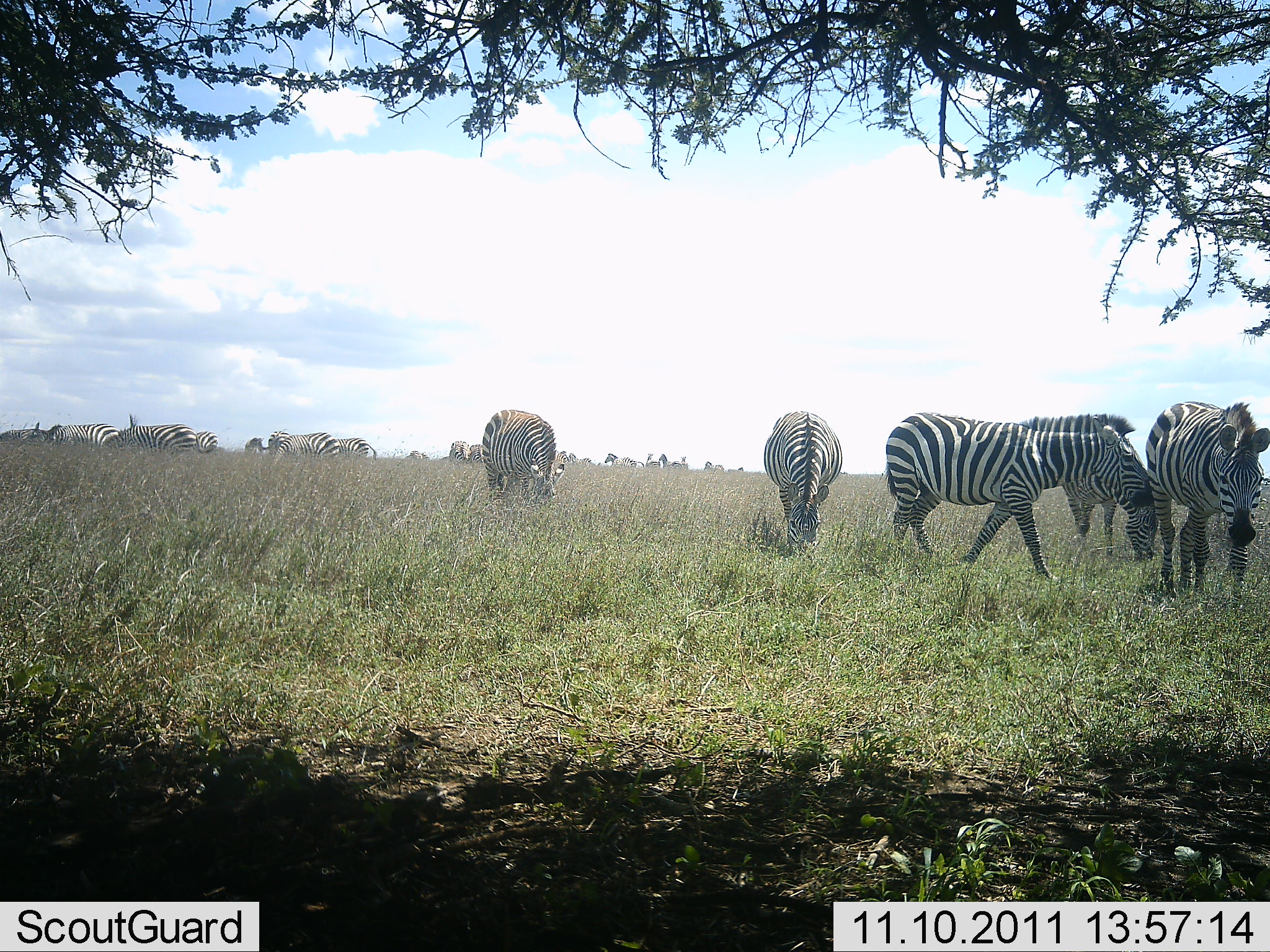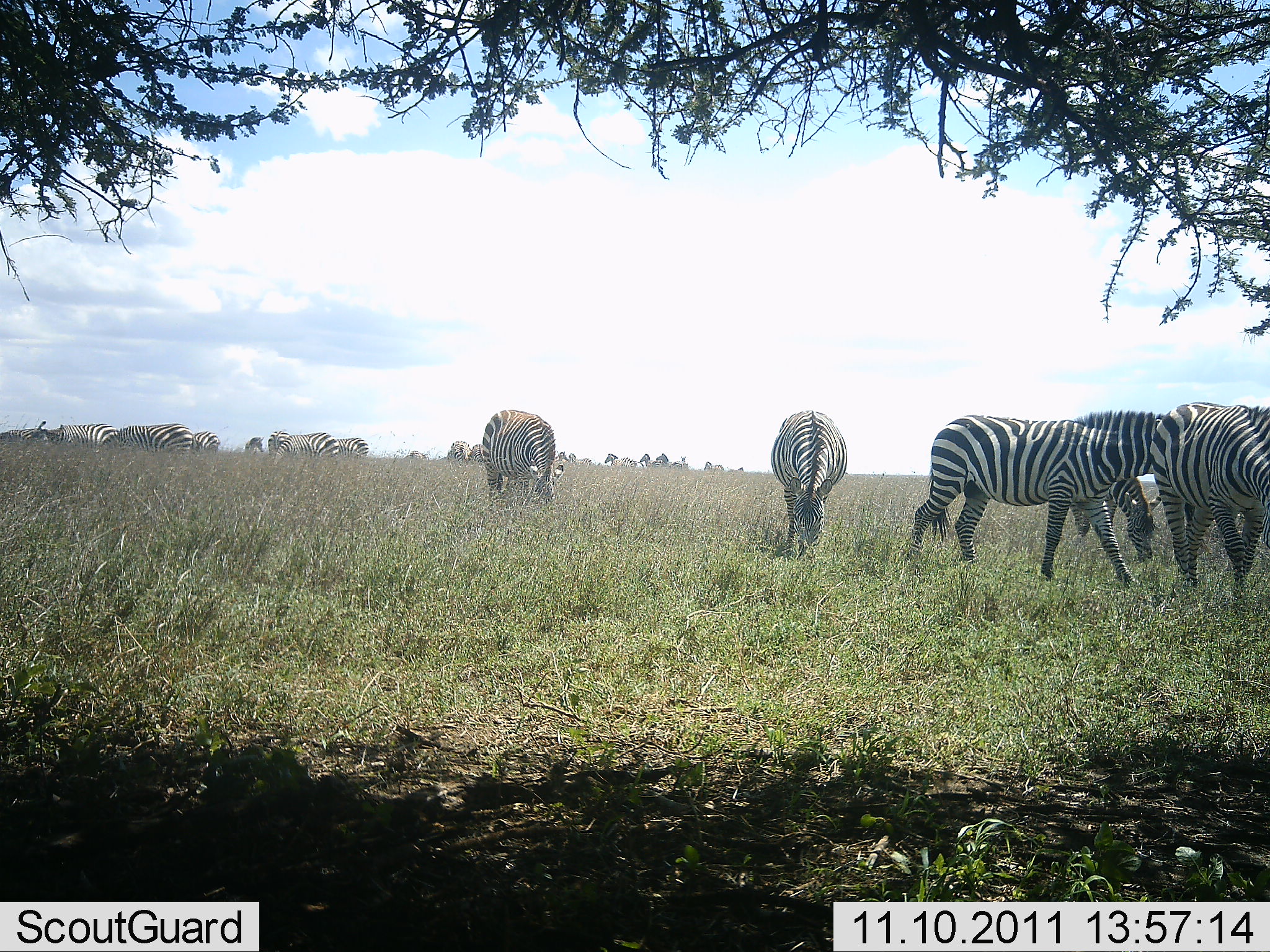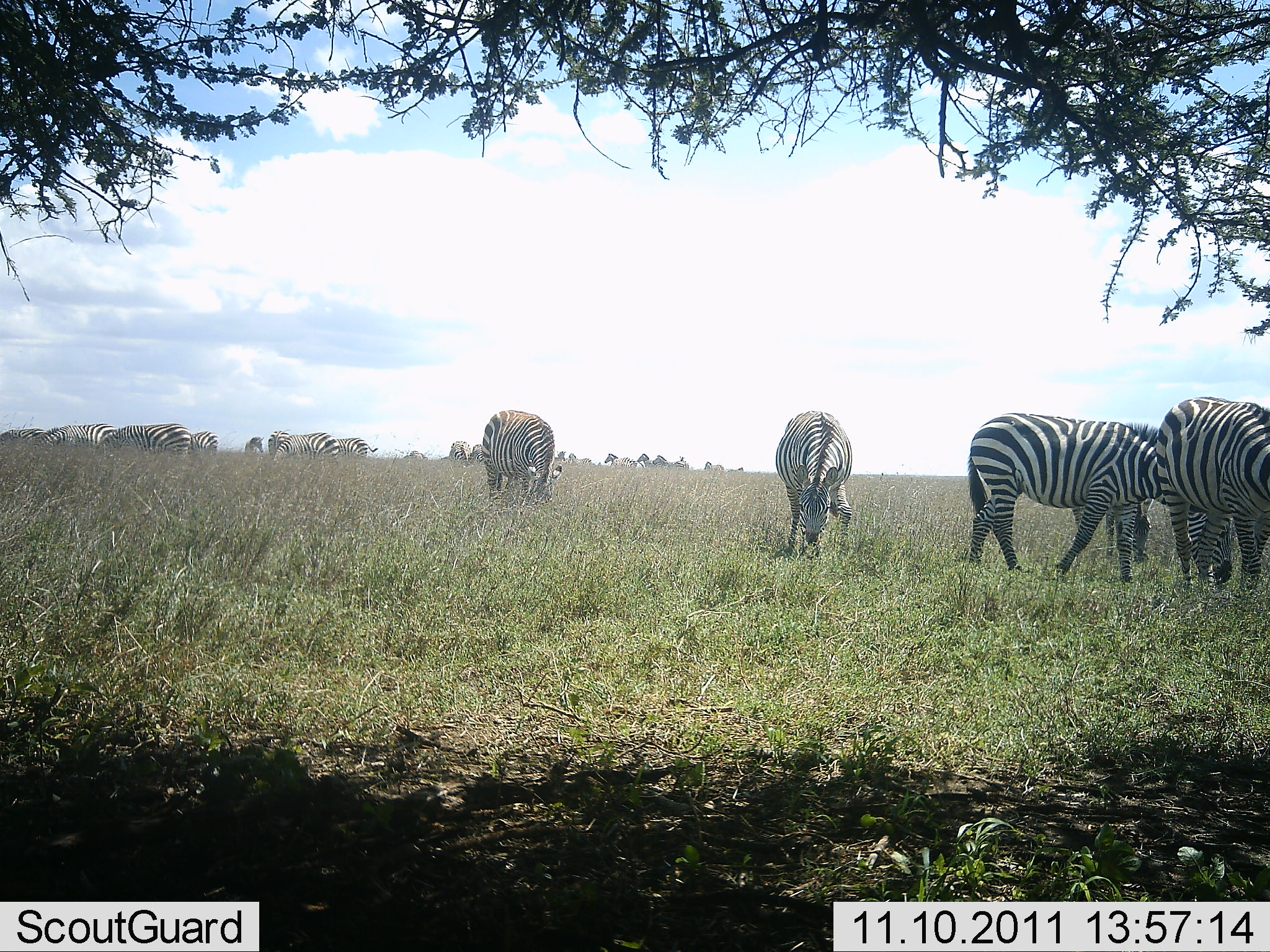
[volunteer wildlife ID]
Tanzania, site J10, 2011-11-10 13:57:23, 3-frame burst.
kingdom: Animalia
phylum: Chordata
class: Mammalia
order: Perissodactyla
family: Equidae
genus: Equus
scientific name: Equus quagga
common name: plains zebra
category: zebra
Zebra (plains zebra) (Equus quagga), count 11-50. Behavior (volunteer vote fractions): standing 44%, resting 0%, moving 31%, interacting 0%. Young present (vote fraction): 0%. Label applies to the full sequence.